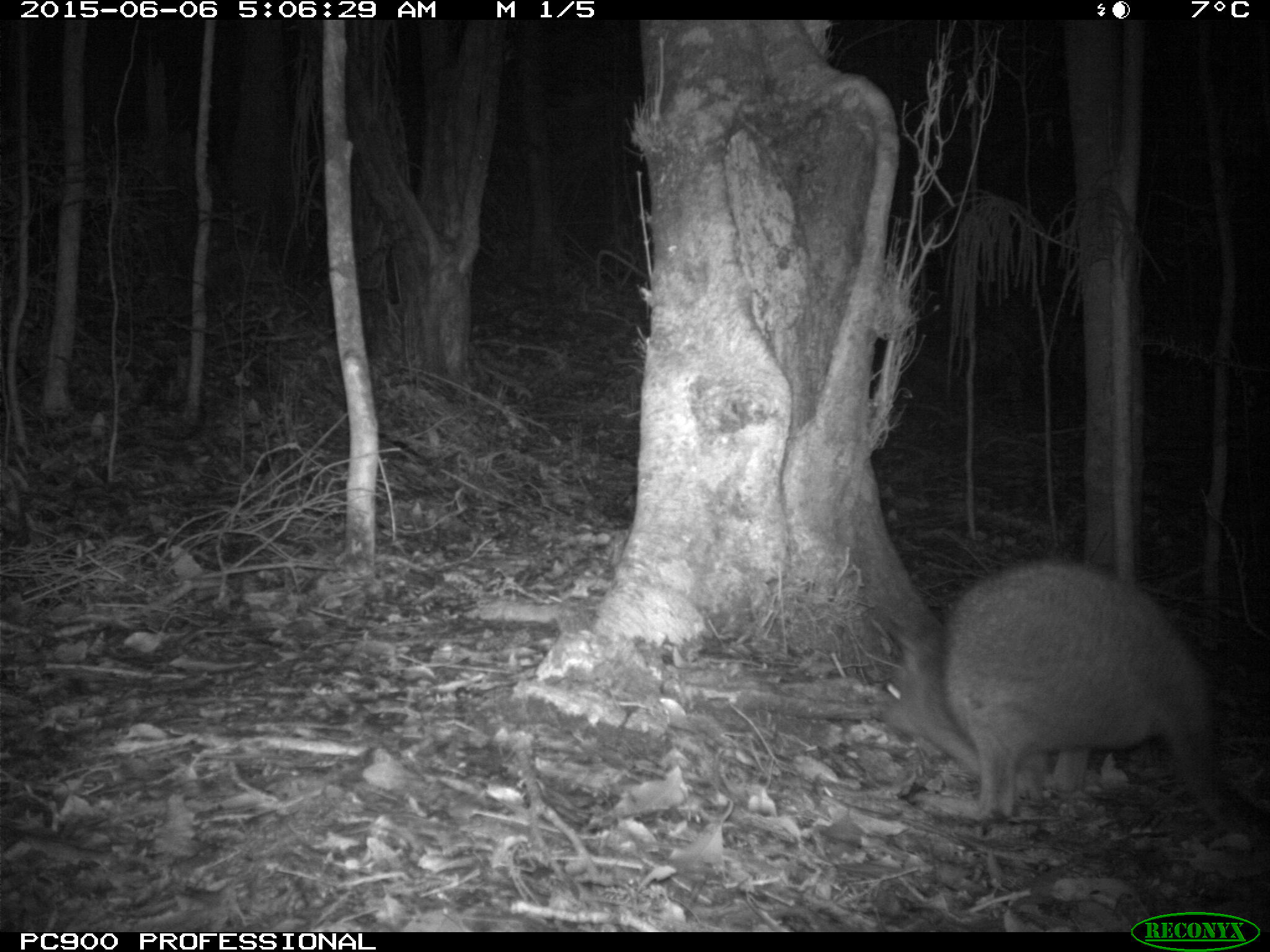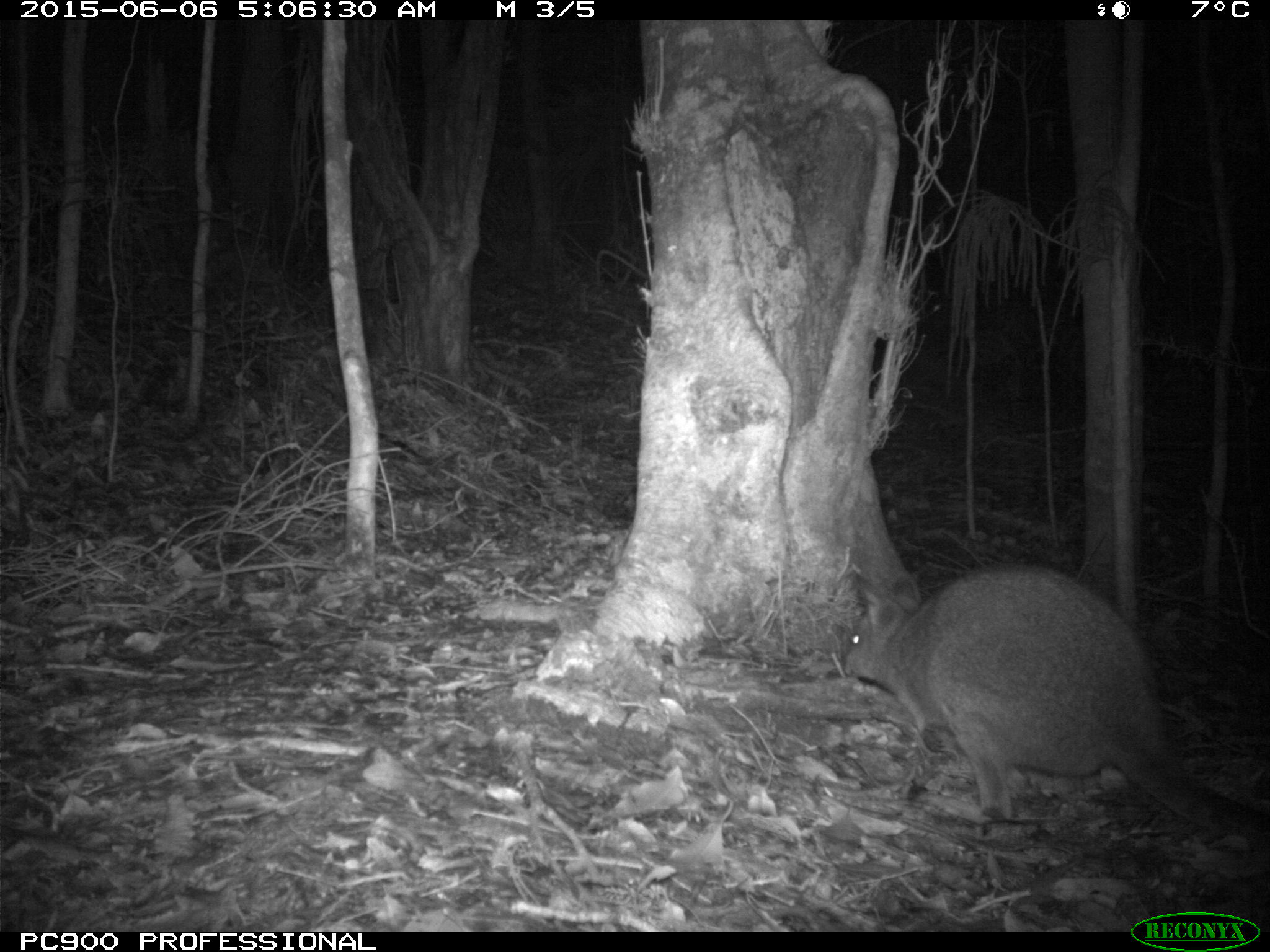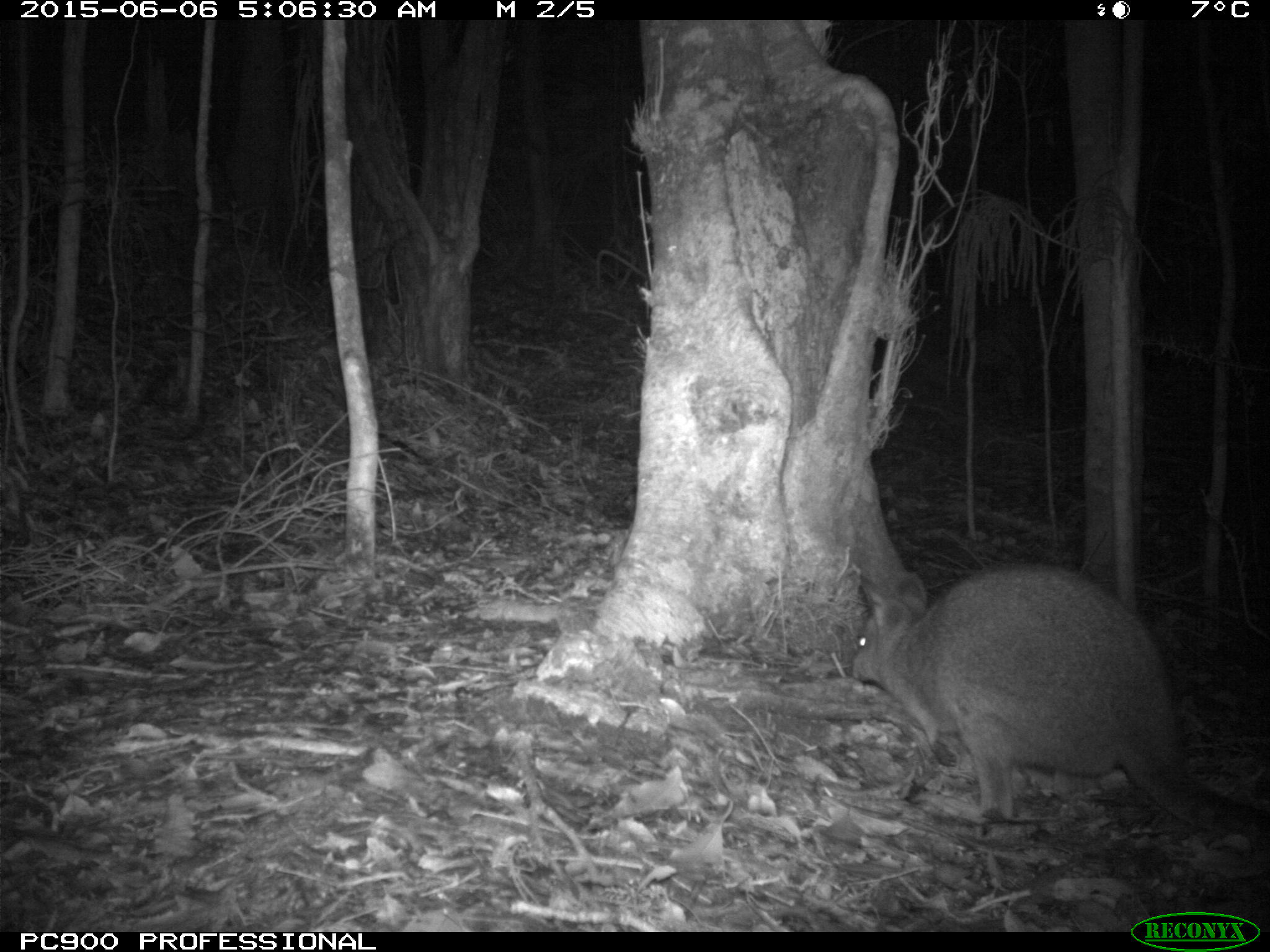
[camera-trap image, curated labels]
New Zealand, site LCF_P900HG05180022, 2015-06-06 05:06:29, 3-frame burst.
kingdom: Animalia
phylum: Chordata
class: Mammalia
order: Diprotodontia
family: Macropodidae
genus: Notamacropus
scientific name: Notamacropus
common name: wallaby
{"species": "wallaby (Notamacropus)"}